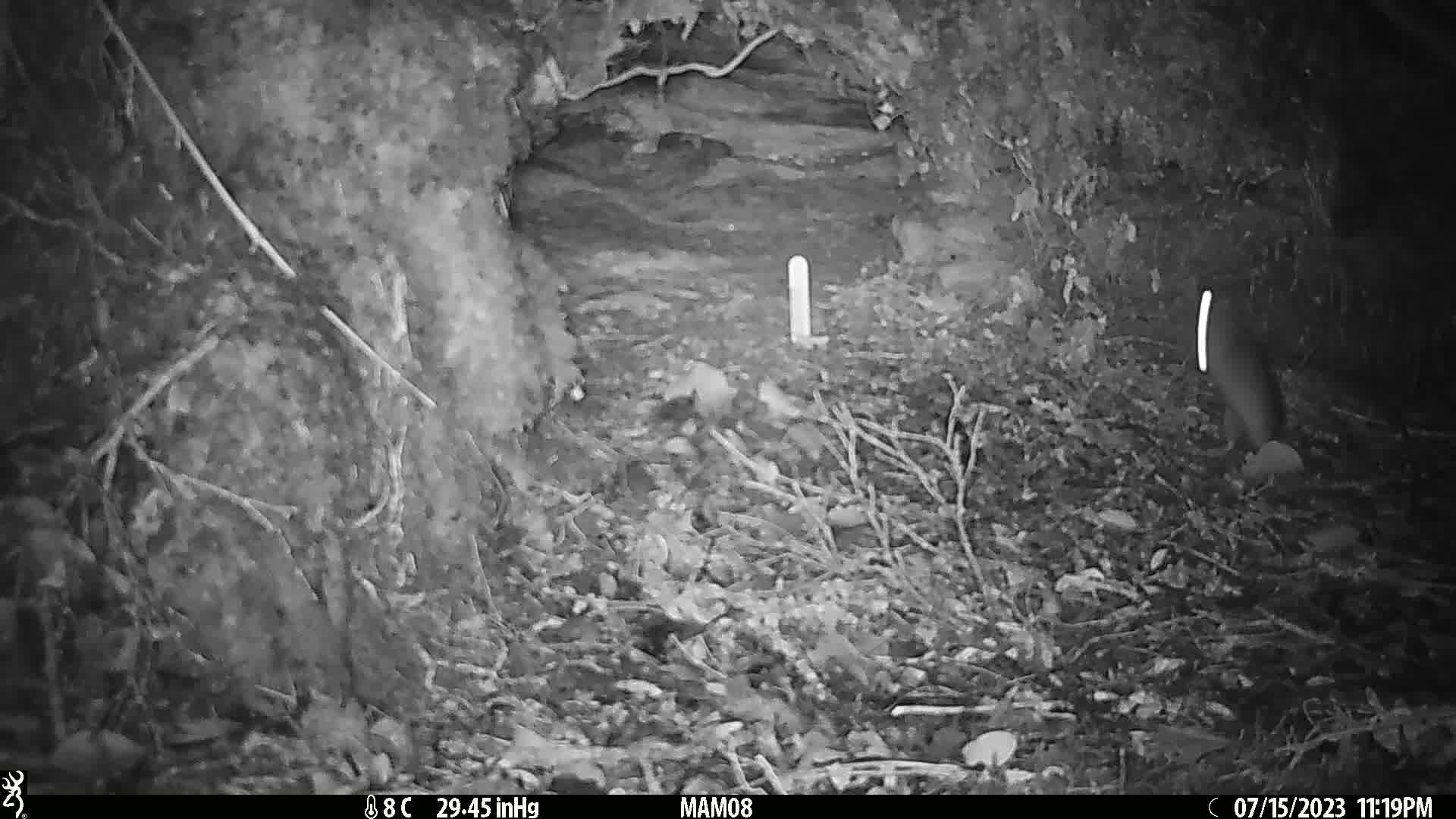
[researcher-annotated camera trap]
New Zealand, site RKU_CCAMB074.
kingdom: Animalia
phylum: Chordata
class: Mammalia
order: Rodentia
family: Muridae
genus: Rattus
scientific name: Rattus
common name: rat